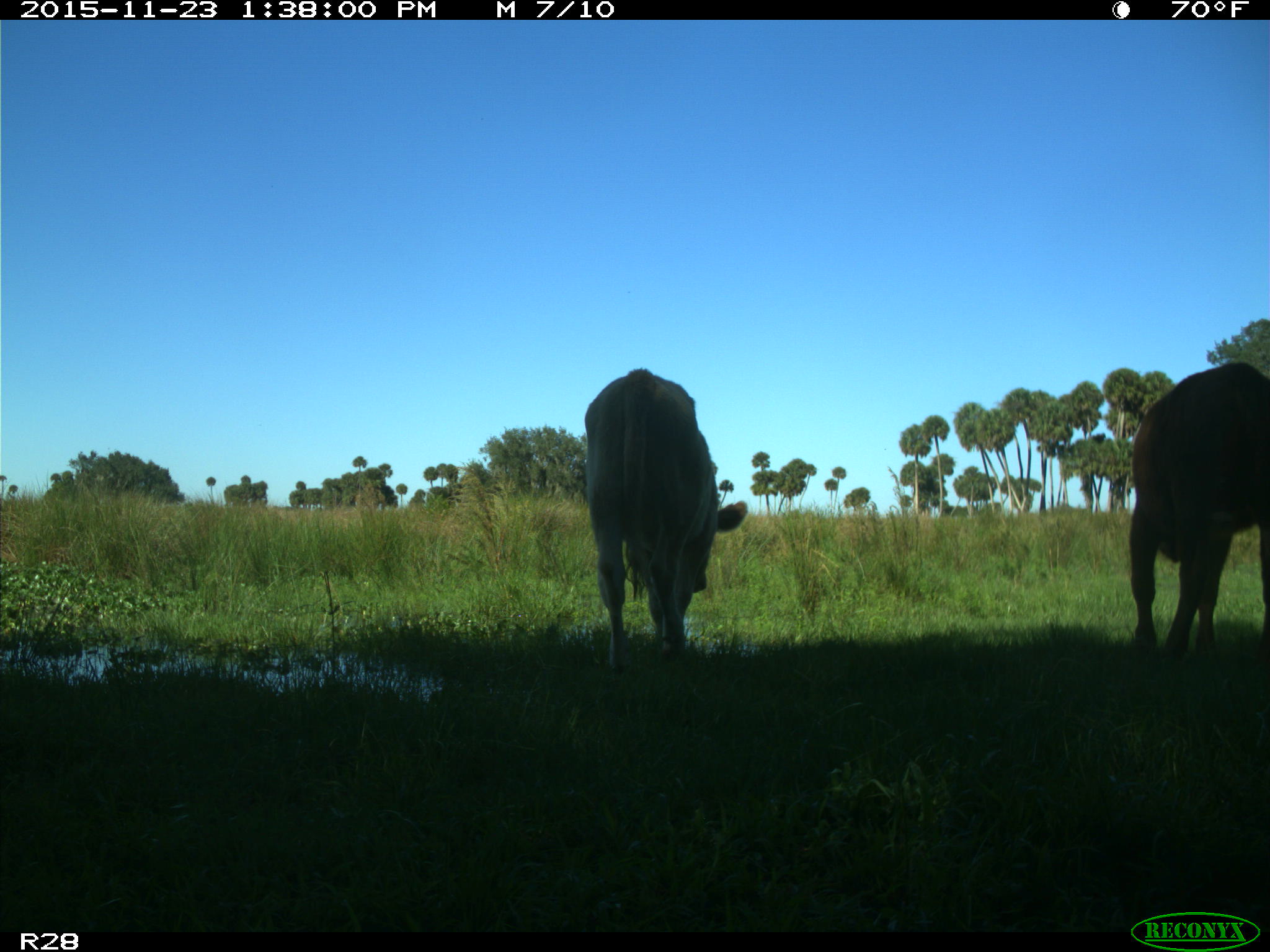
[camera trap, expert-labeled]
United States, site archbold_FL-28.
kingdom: Animalia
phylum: Chordata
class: Mammalia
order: Artiodactyla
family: Bovidae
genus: Bos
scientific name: Bos taurus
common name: domestic cow